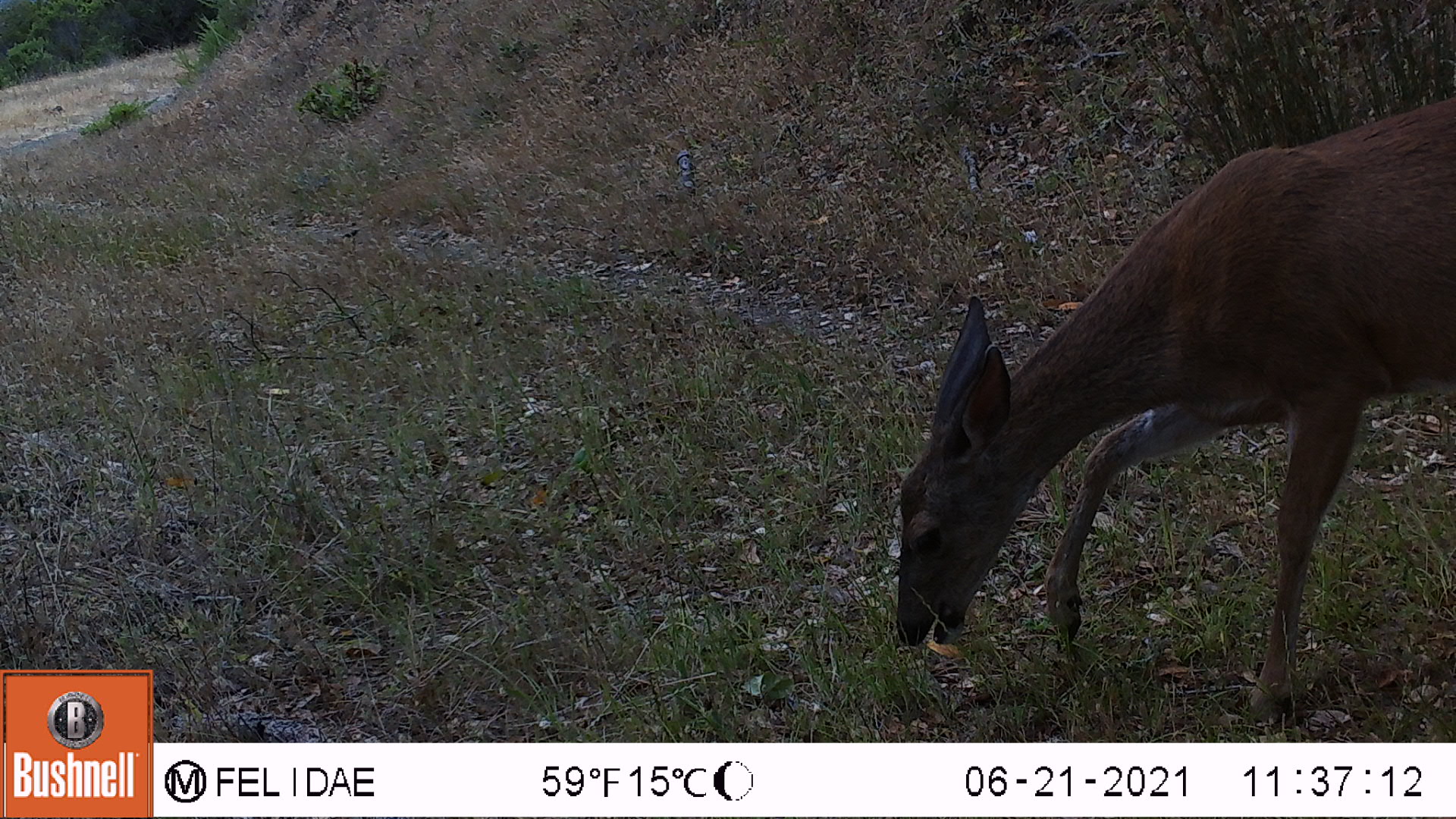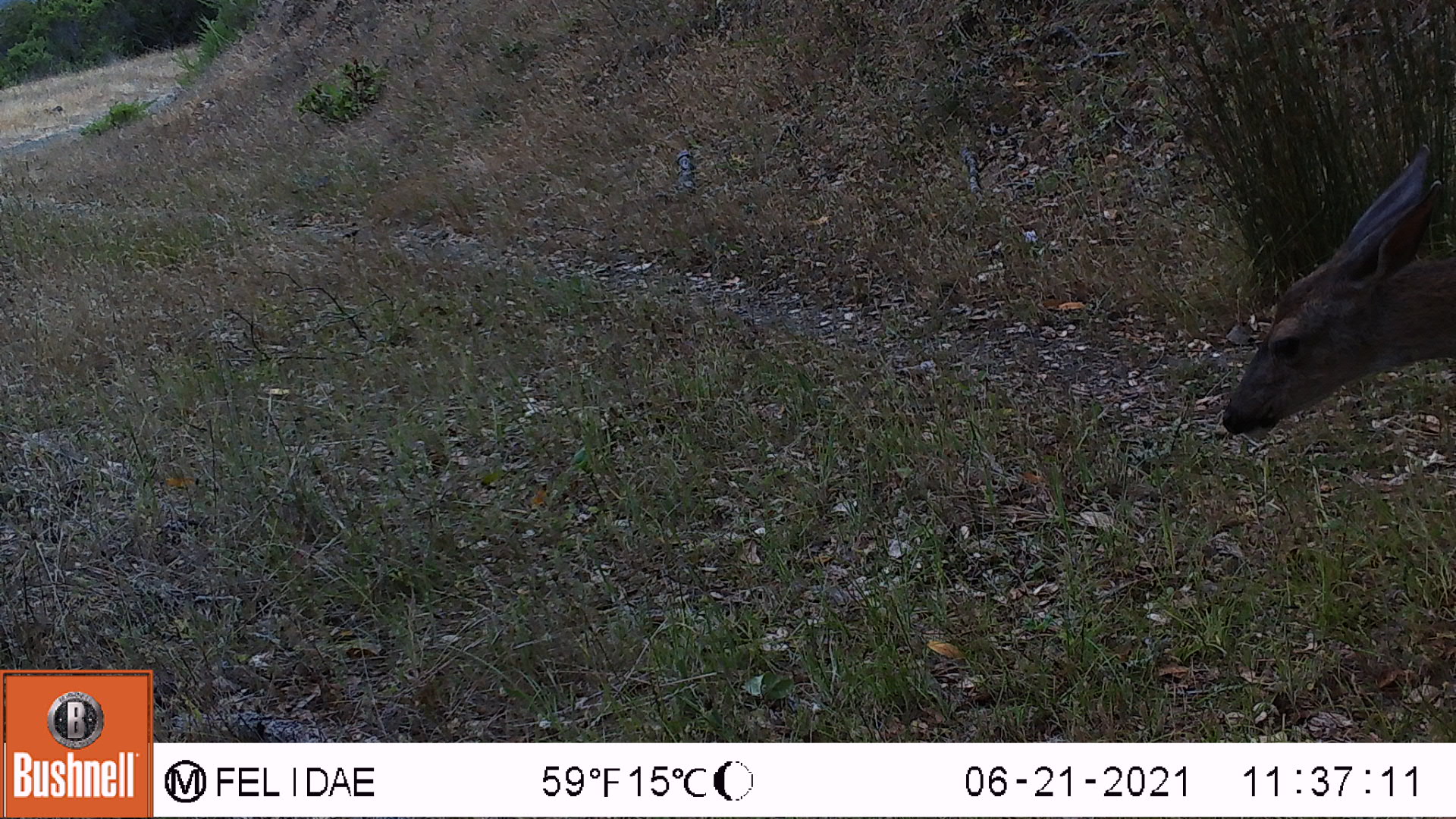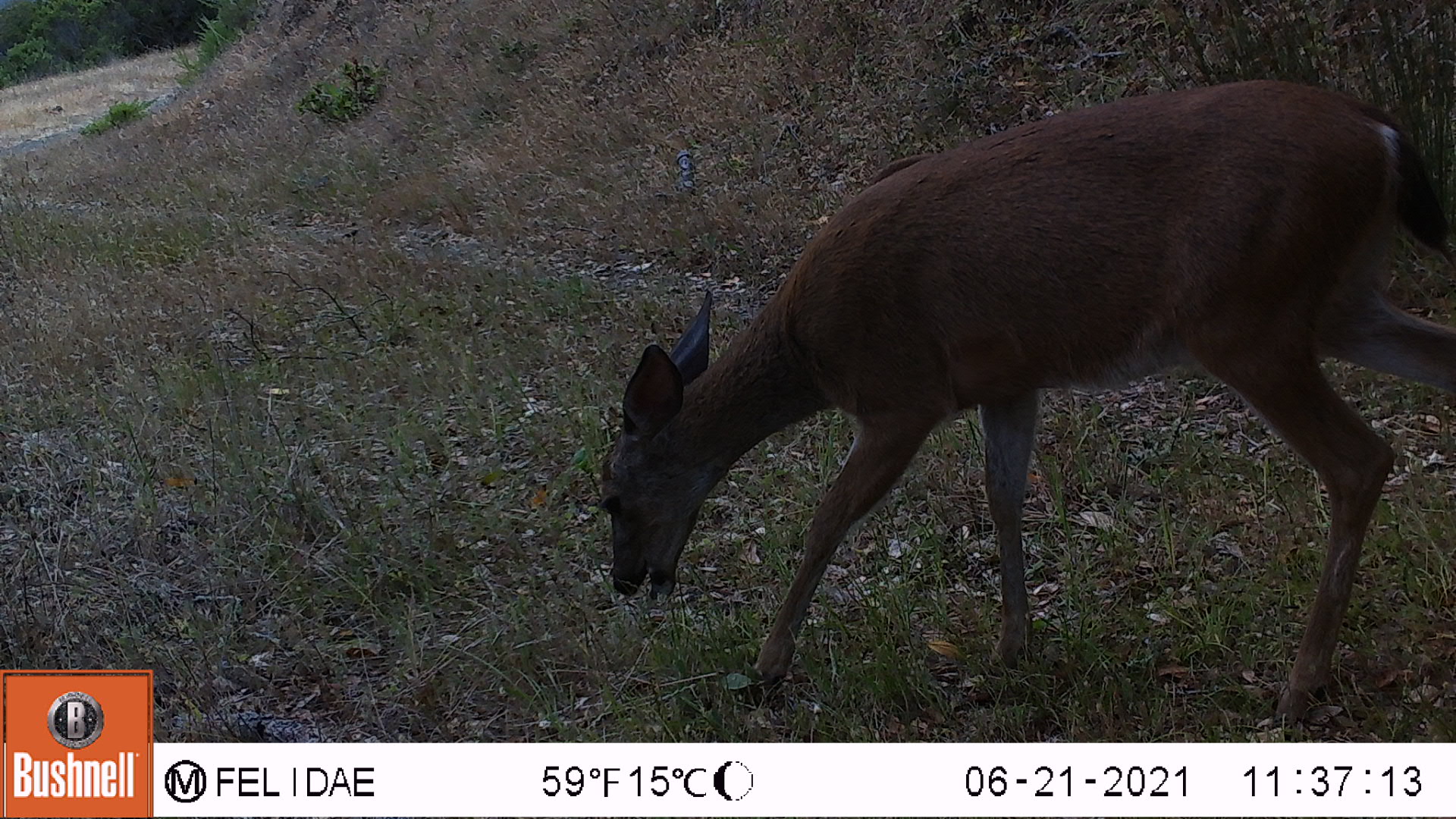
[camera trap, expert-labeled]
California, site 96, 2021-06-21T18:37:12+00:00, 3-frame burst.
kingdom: Animalia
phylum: Chordata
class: Mammalia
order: Artiodactyla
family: Cervidae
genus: Odocoileus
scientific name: Odocoileus hemionus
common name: mule deer